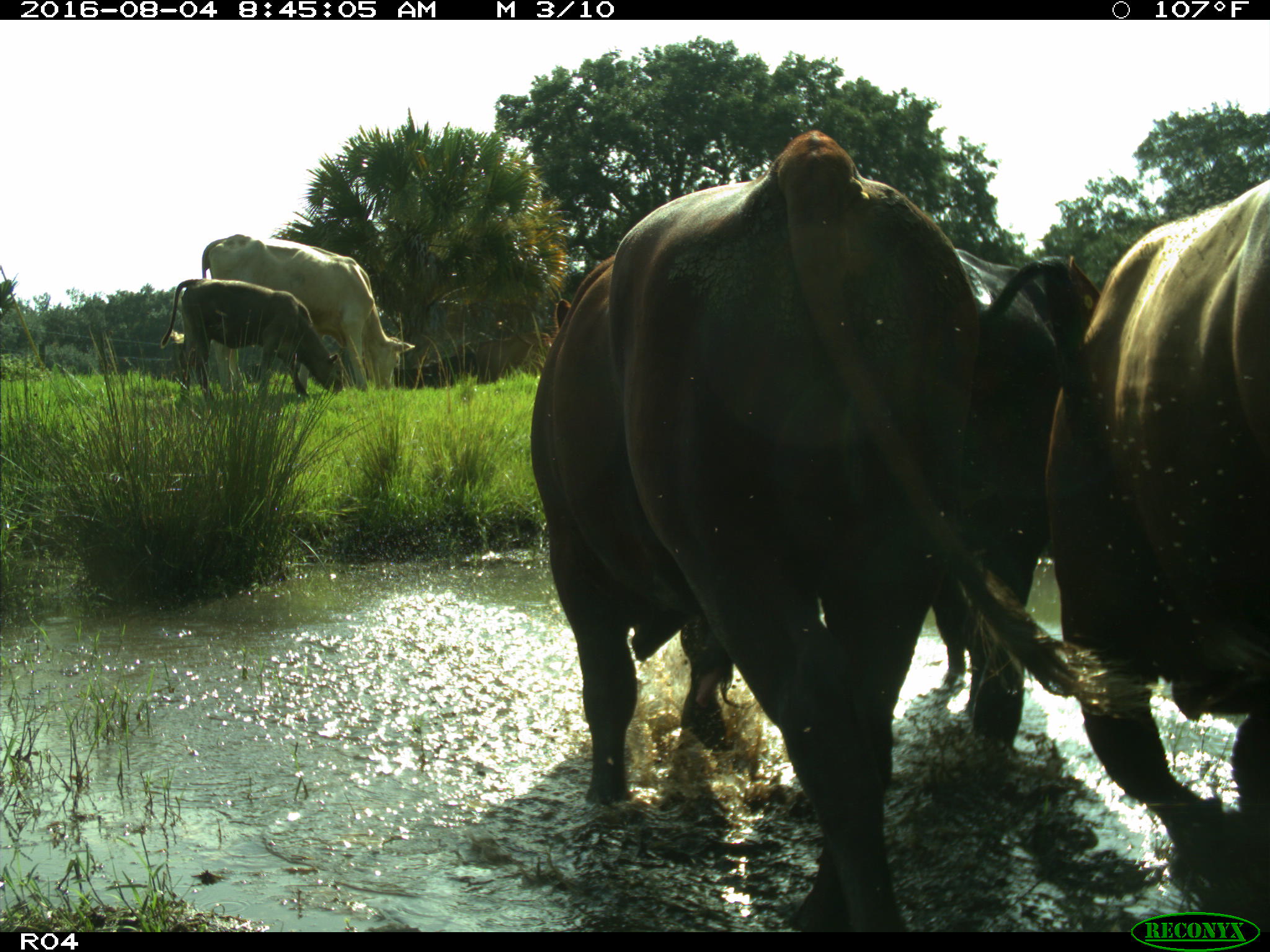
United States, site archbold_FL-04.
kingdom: Animalia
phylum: Chordata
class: Mammalia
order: Artiodactyla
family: Bovidae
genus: Bos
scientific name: Bos taurus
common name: domestic cow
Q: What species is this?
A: Bos taurus (domestic cow).